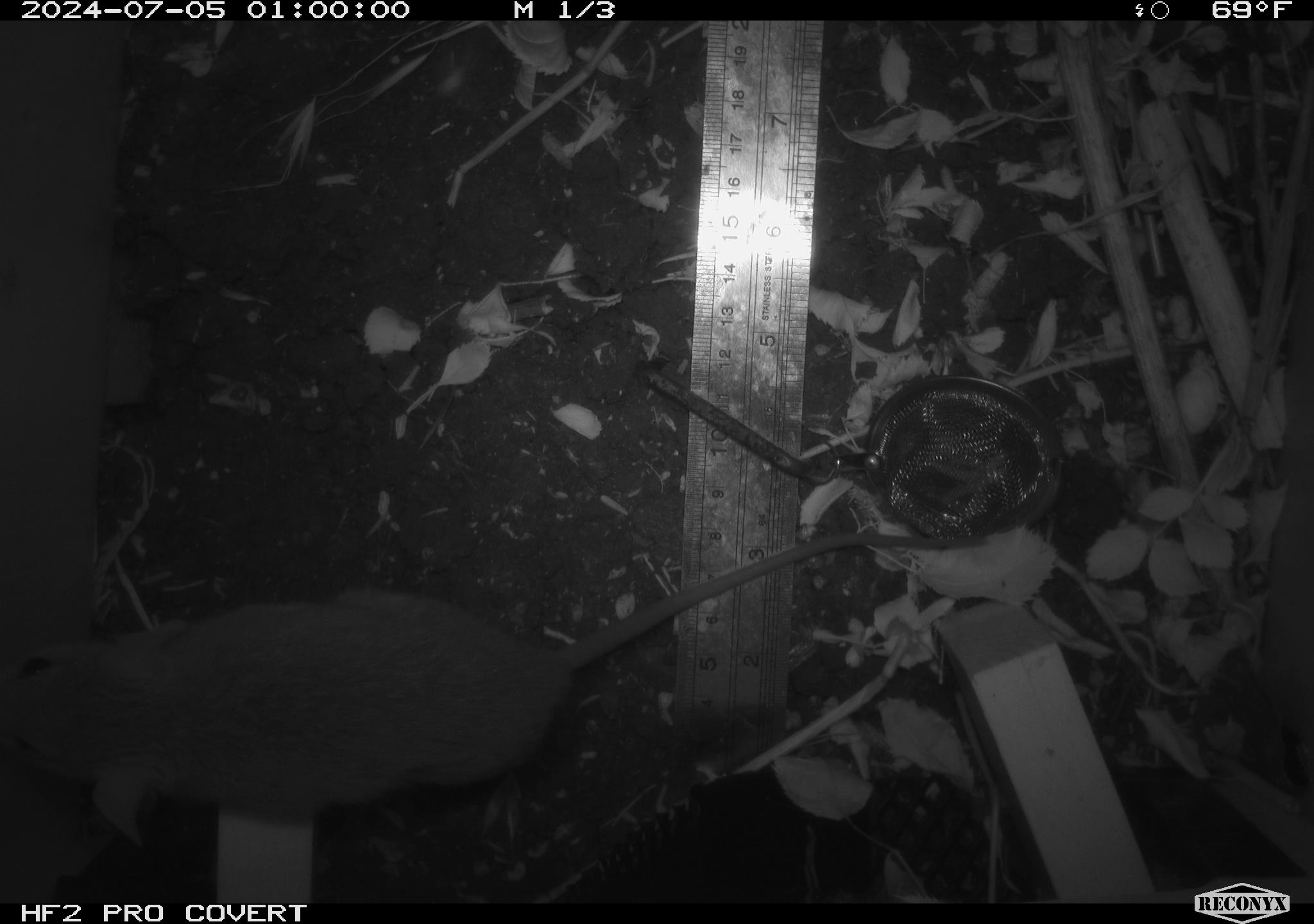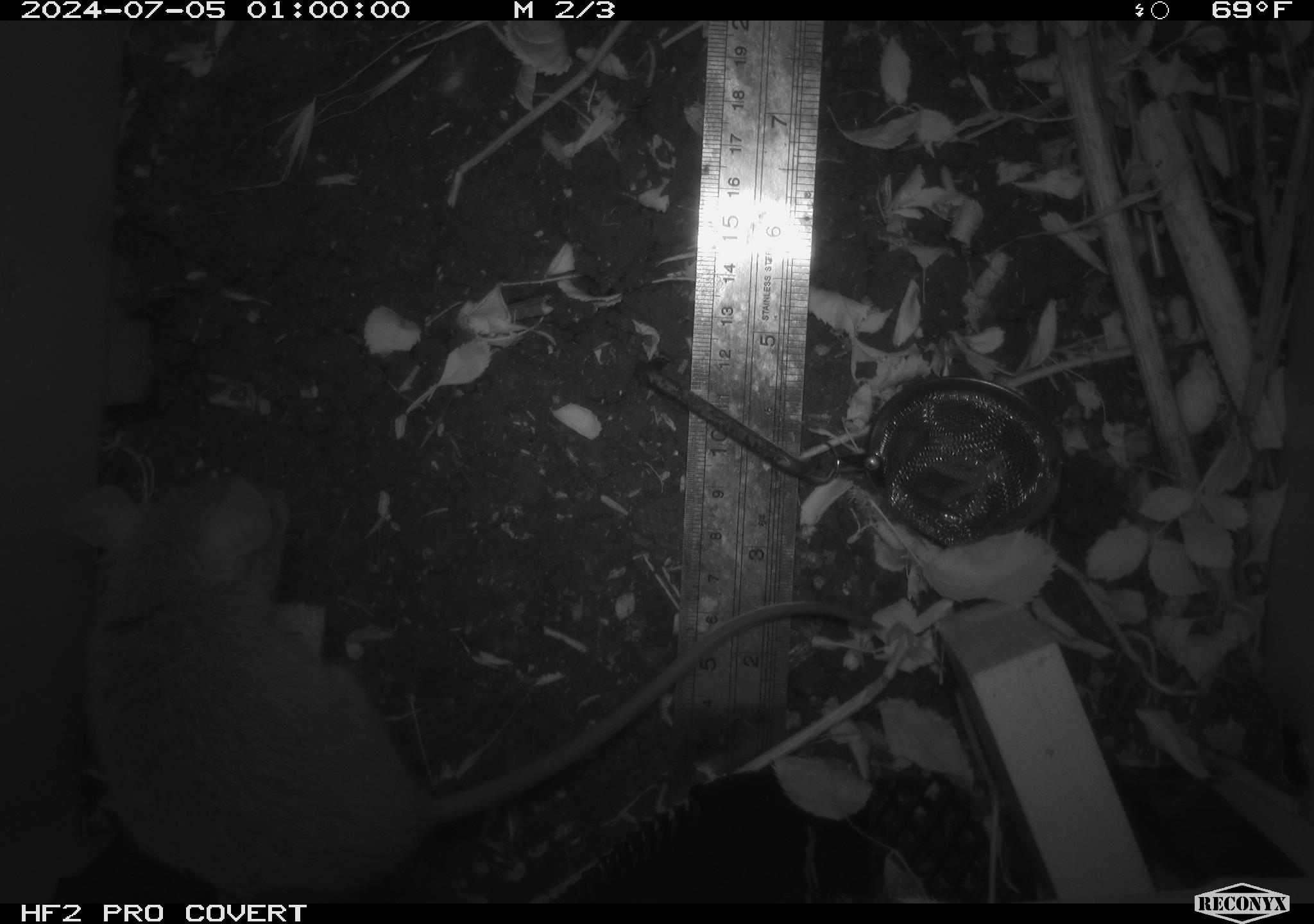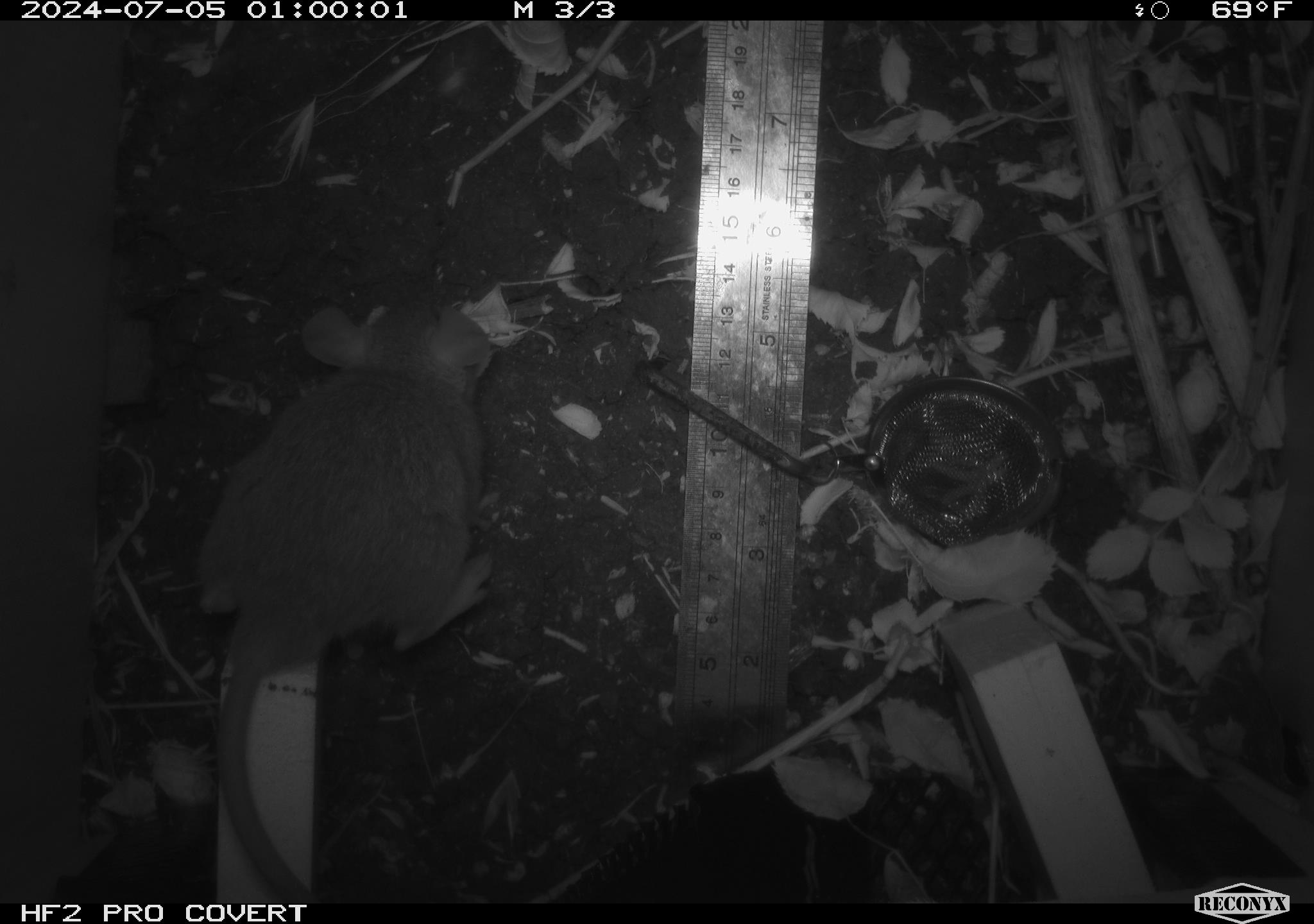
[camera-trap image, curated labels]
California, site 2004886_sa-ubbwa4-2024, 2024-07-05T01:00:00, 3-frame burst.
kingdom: Animalia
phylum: Chordata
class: Mammalia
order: Rodentia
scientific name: Rodentia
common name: woodrat or rat or mouse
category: woodrat or rat or mouse species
Woodrat or rat or mouse species (woodrat or rat or mouse) (Rodentia).